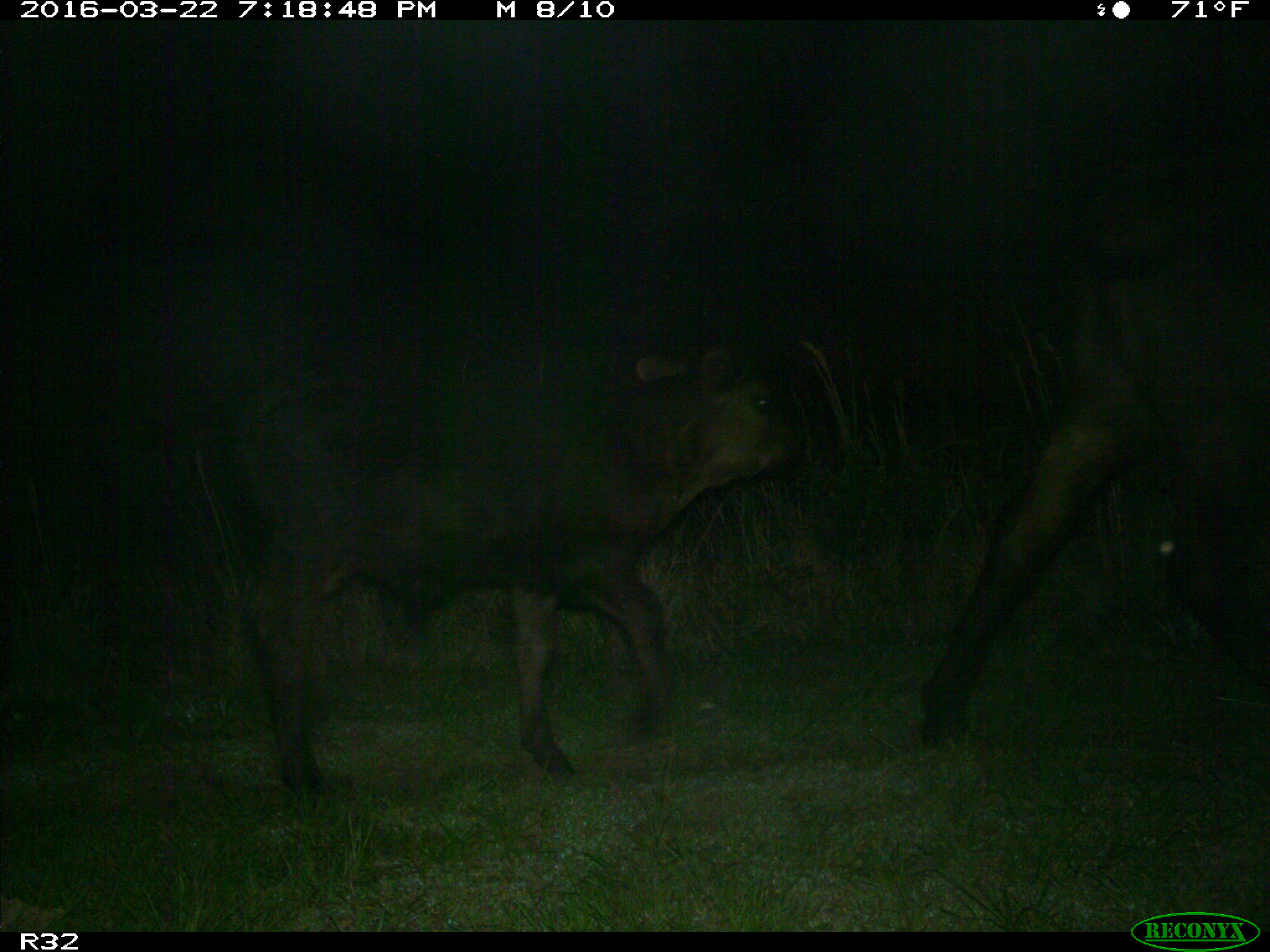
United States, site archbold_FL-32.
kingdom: Animalia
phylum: Chordata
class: Mammalia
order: Artiodactyla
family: Bovidae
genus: Bos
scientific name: Bos taurus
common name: domestic cow